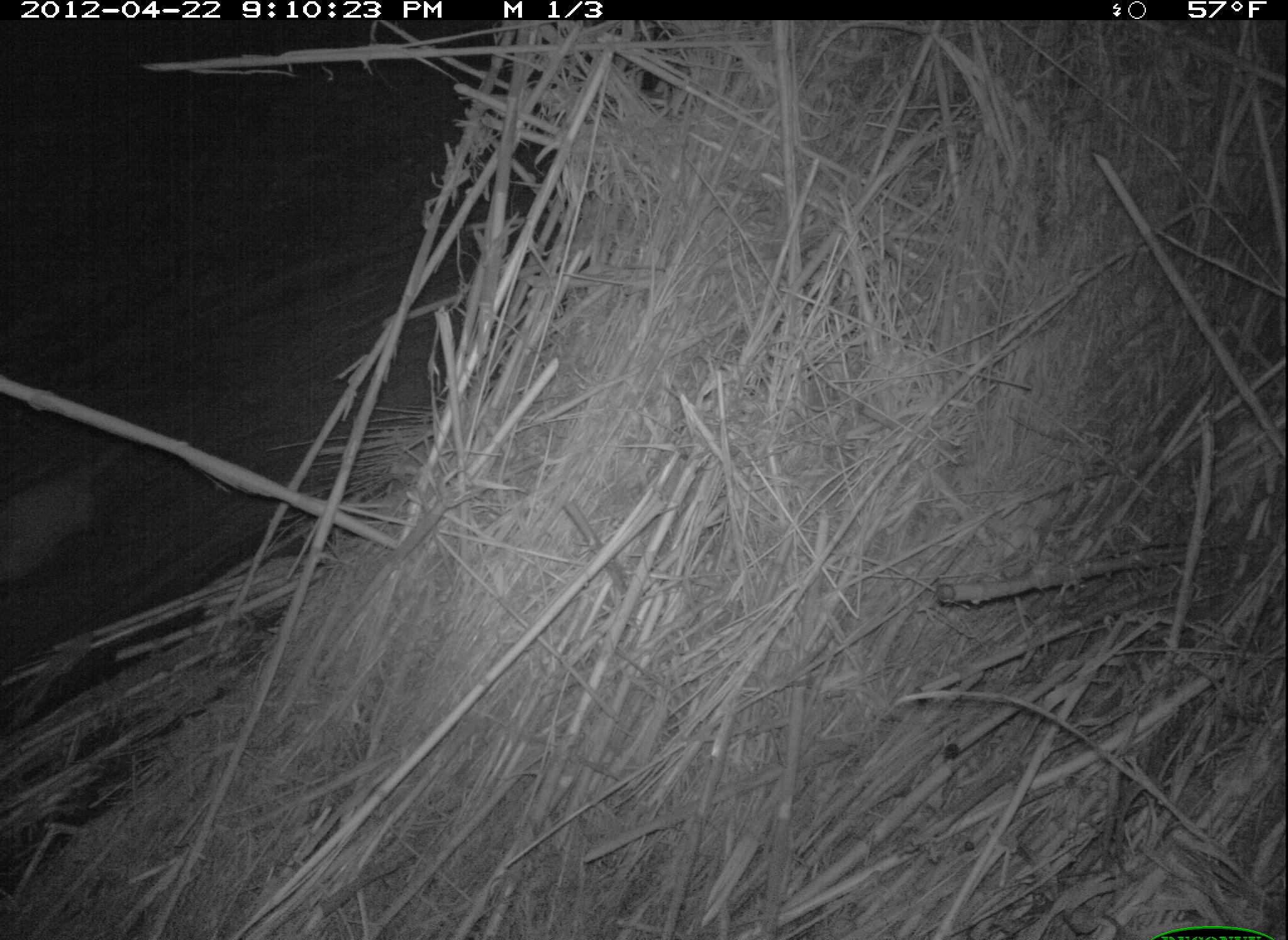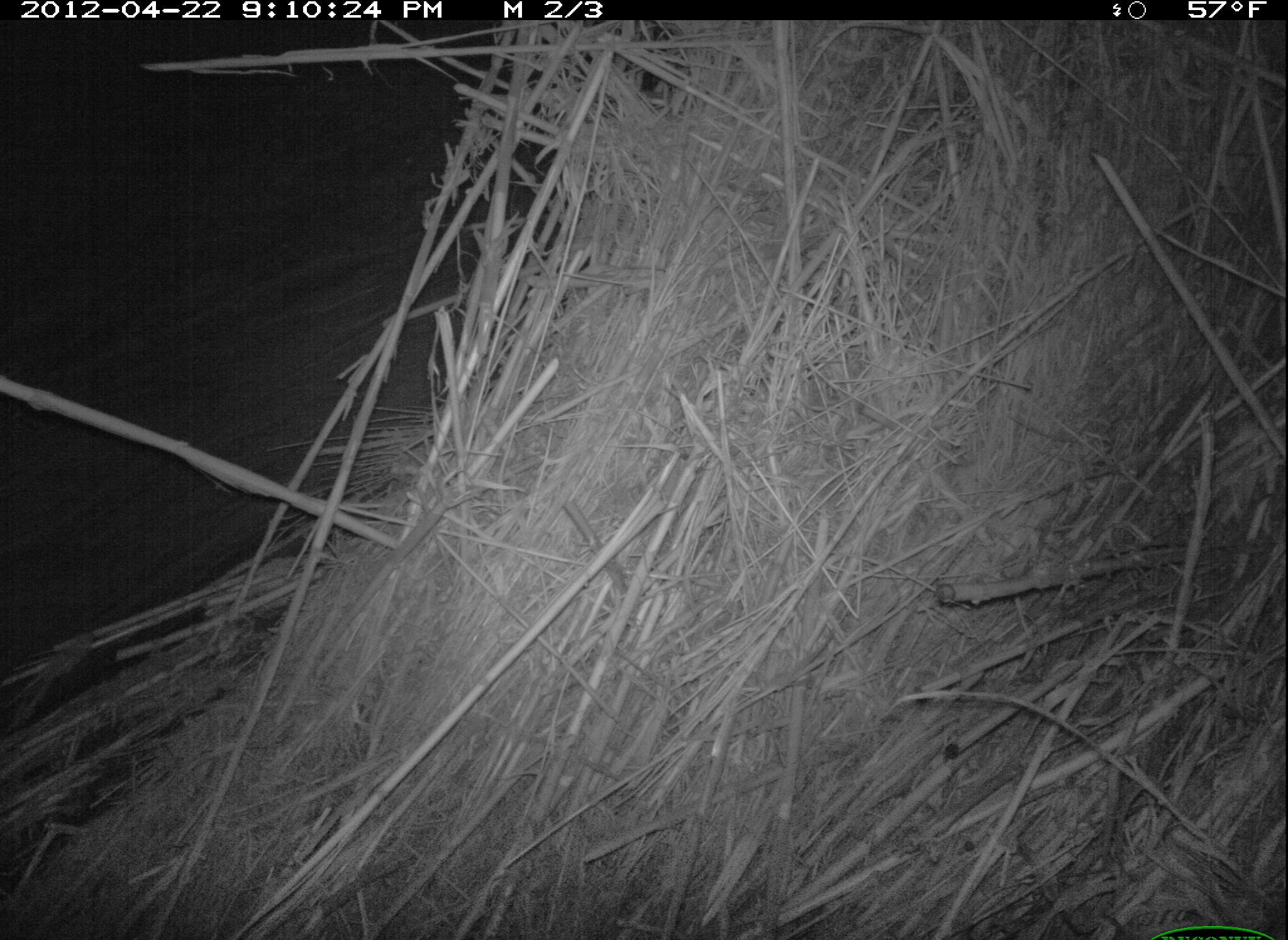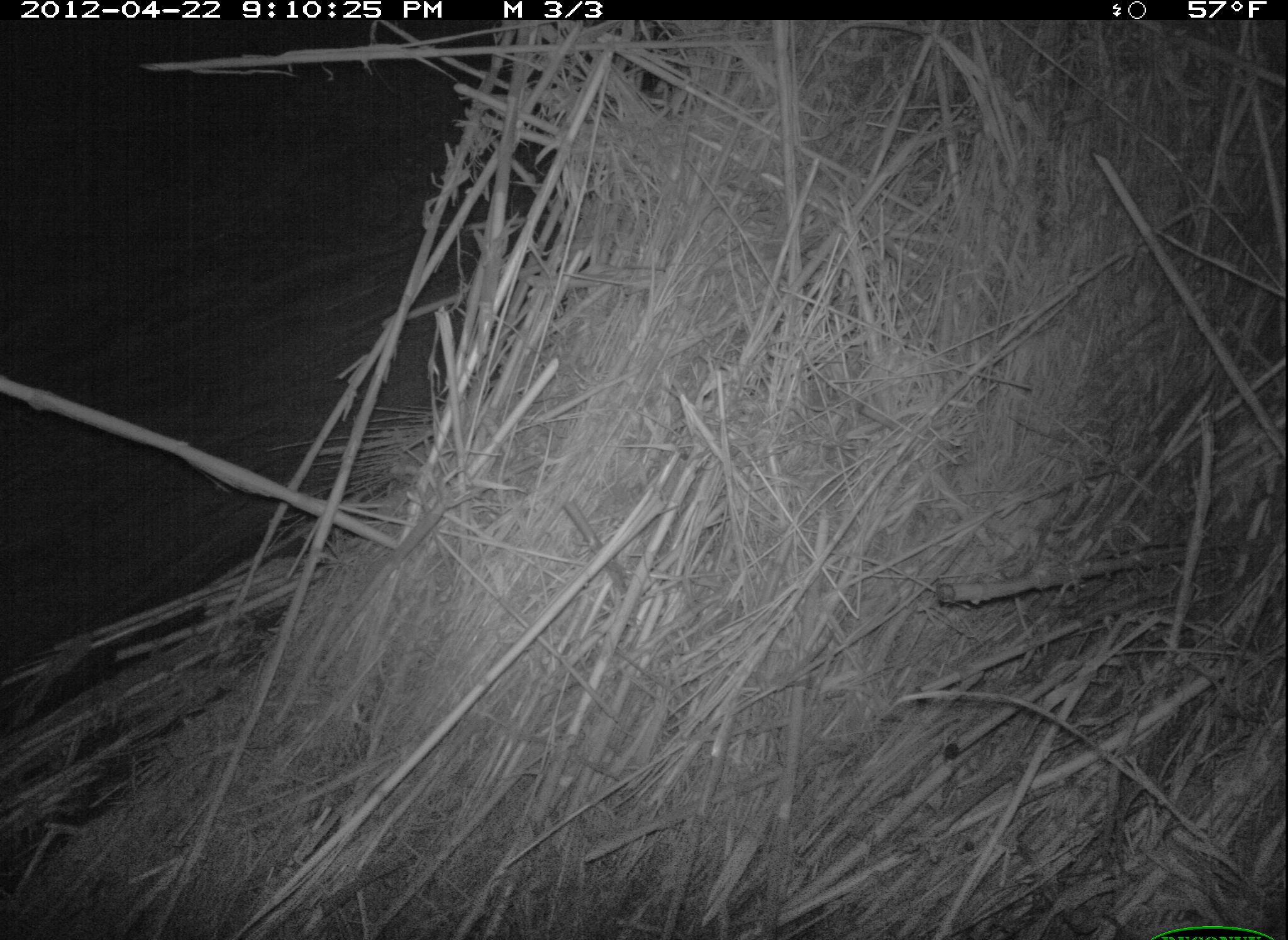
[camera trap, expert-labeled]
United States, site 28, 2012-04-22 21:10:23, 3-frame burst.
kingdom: Animalia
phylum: Chordata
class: Mammalia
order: Didelphimorphia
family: Didelphidae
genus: Didelphis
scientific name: Didelphis virginiana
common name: virginia opossum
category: opossum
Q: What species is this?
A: Opossum (virginia opossum) (Didelphis virginiana).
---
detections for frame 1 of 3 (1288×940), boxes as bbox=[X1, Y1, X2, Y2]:
opossum: bbox=[2, 412, 163, 594]